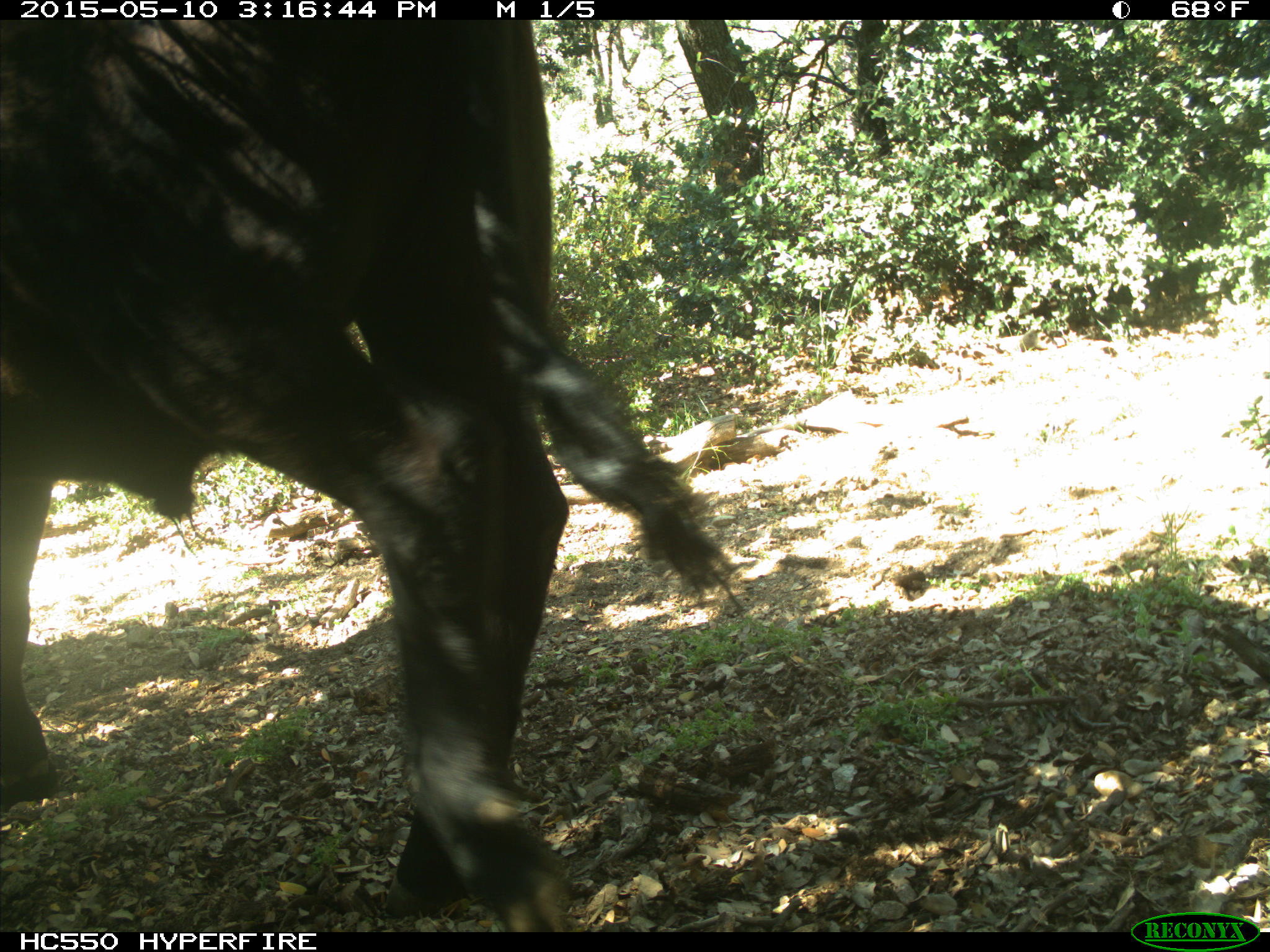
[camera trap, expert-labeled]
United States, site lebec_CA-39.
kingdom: Animalia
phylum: Chordata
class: Mammalia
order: Artiodactyla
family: Bovidae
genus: Bos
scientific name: Bos taurus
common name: domestic cow